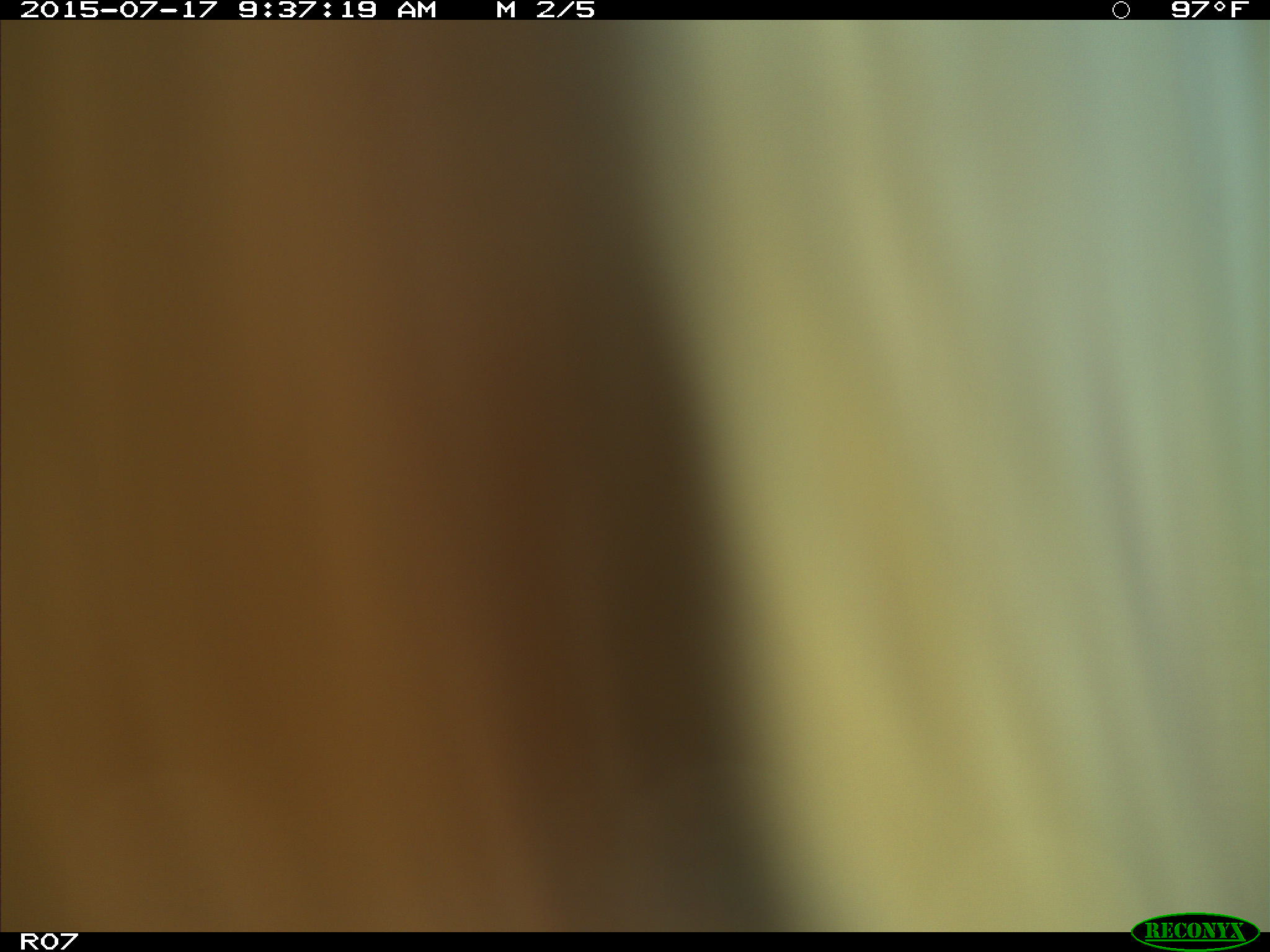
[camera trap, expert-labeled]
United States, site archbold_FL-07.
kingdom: Animalia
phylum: Chordata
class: Mammalia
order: Artiodactyla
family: Bovidae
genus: Bos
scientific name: Bos taurus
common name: domestic cow